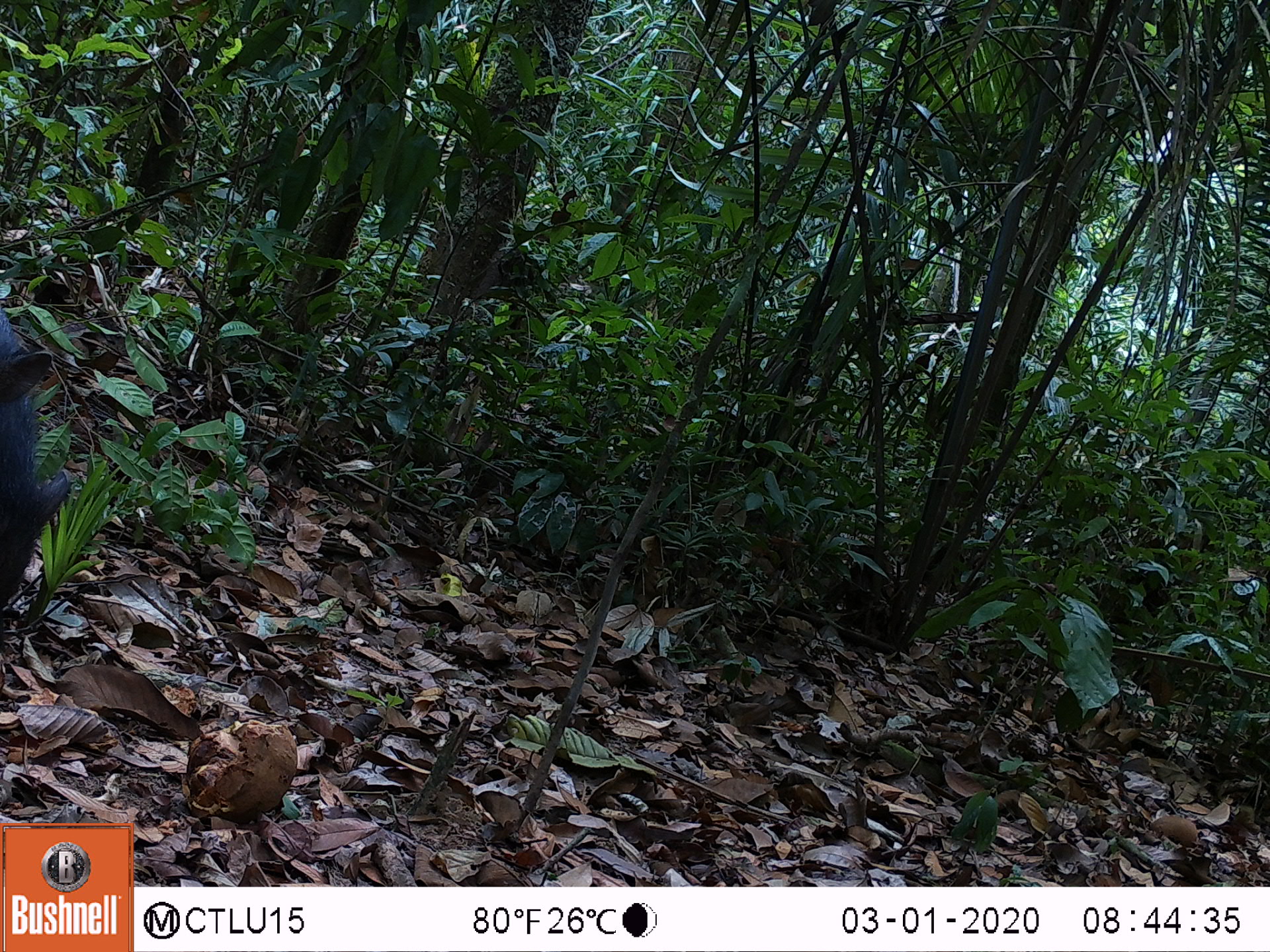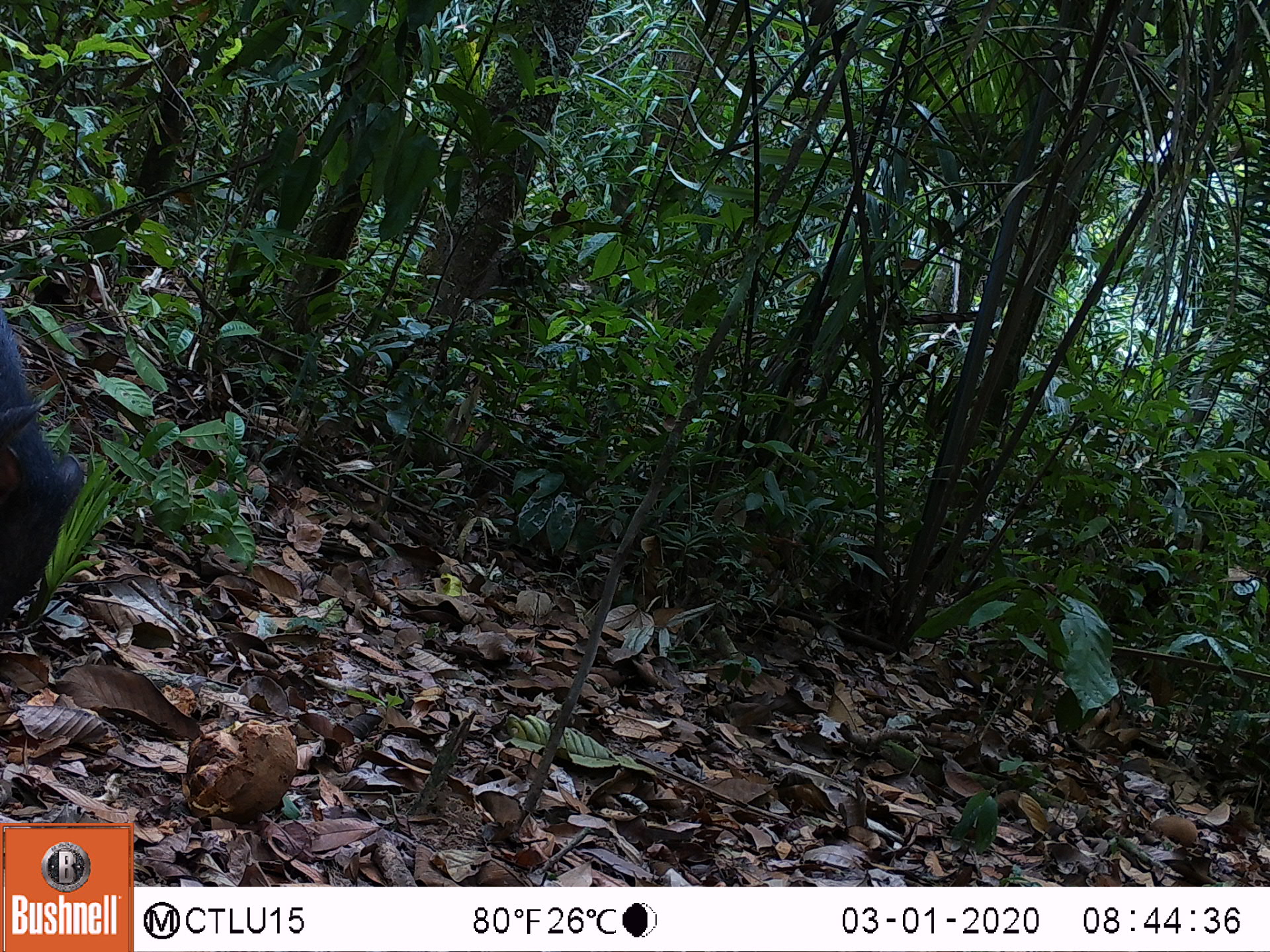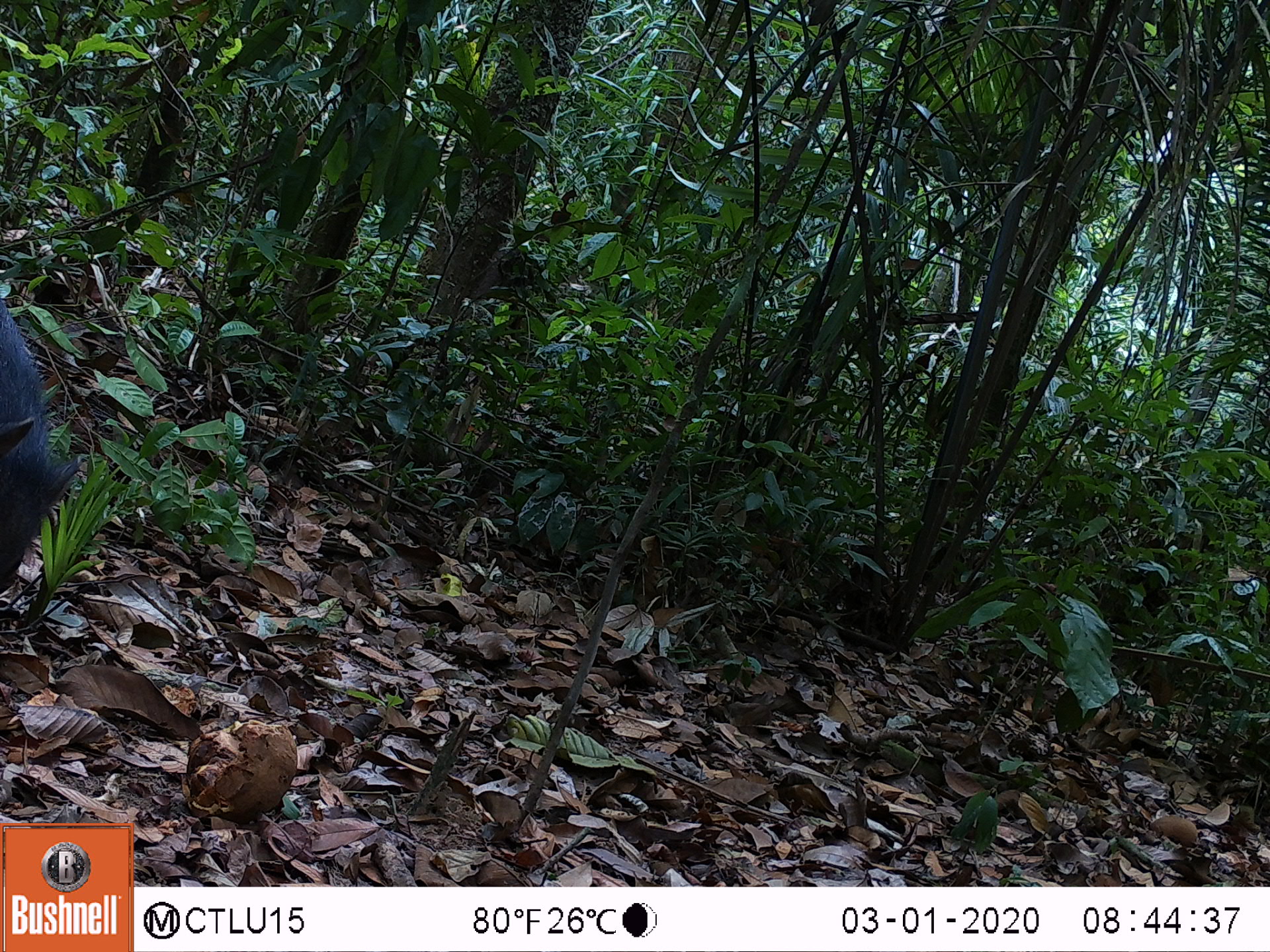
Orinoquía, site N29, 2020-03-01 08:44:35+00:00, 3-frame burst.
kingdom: Animalia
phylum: Chordata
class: Mammalia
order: Artiodactyla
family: Tayassuidae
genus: Pecari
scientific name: Pecari tajacu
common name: collared peccary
Collared peccary (Pecari tajacu).